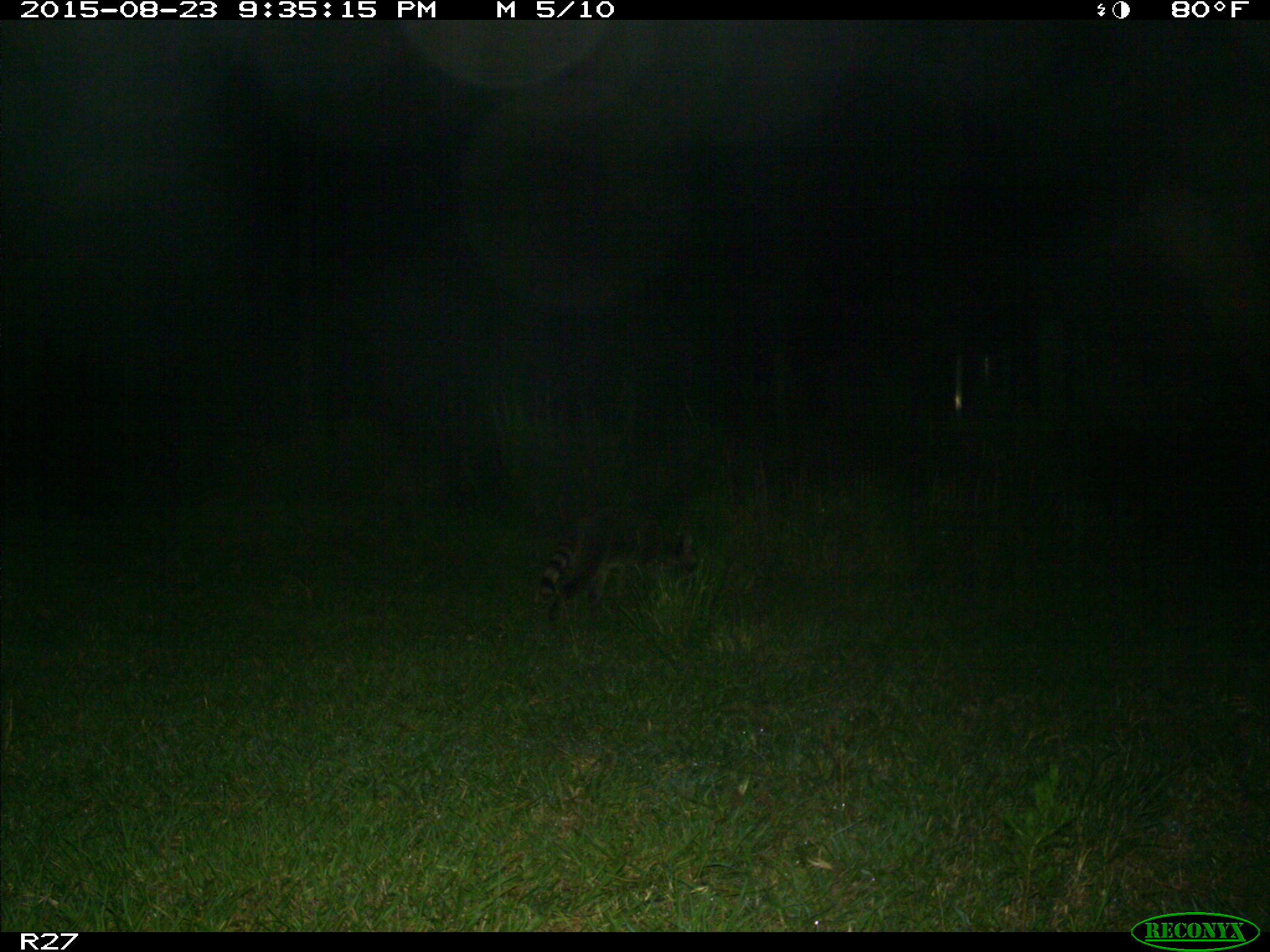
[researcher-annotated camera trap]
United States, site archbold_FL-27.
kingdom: Animalia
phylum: Chordata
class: Mammalia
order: Carnivora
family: Procyonidae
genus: Procyon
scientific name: Procyon lotor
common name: common raccoon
Procyon lotor (common raccoon).